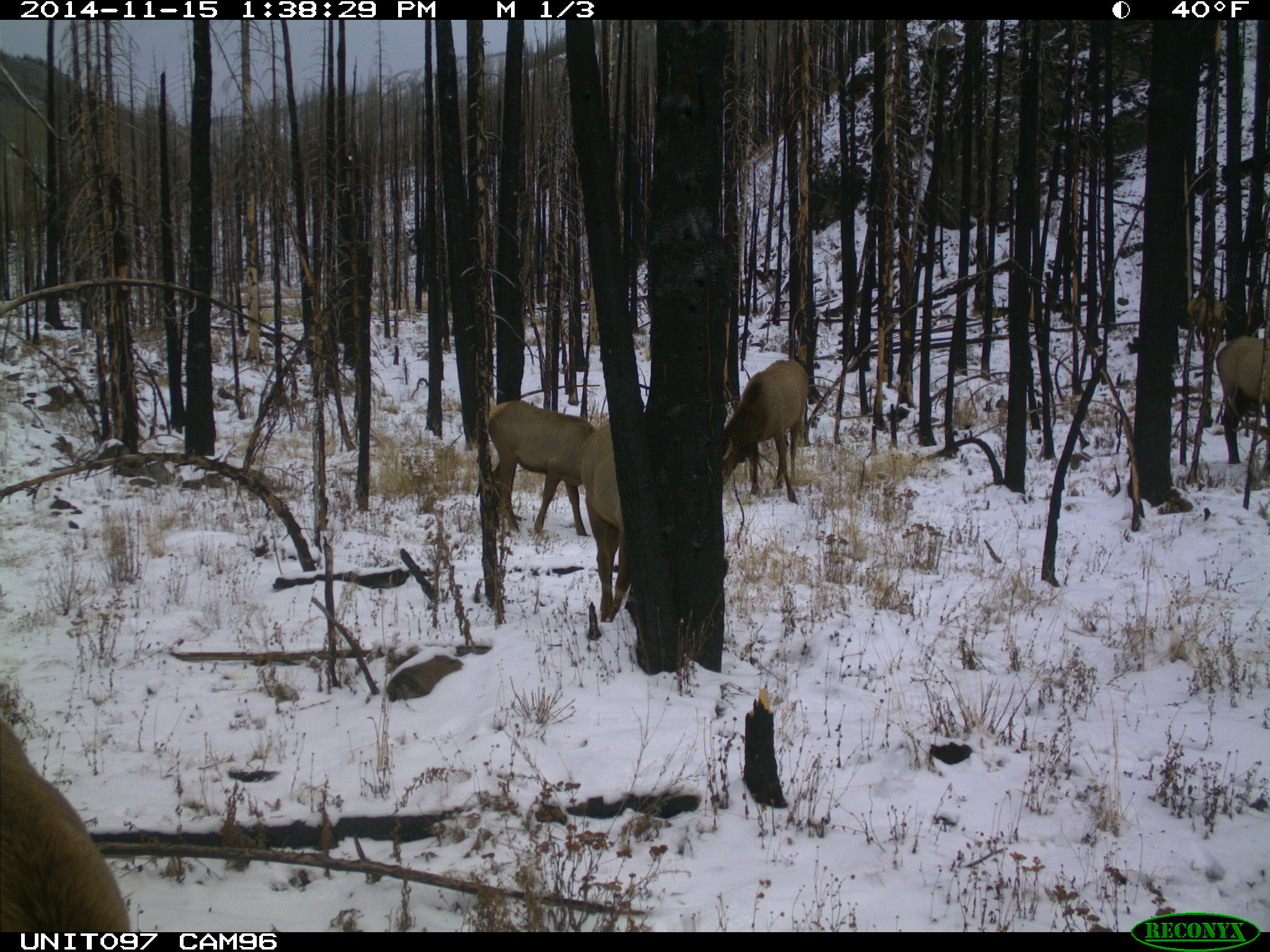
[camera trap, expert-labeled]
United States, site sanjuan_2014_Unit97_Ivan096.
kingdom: Animalia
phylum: Chordata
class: Mammalia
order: Artiodactyla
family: Cervidae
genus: Cervus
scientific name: Cervus elaphus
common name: red deer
Cervus elaphus (red deer).